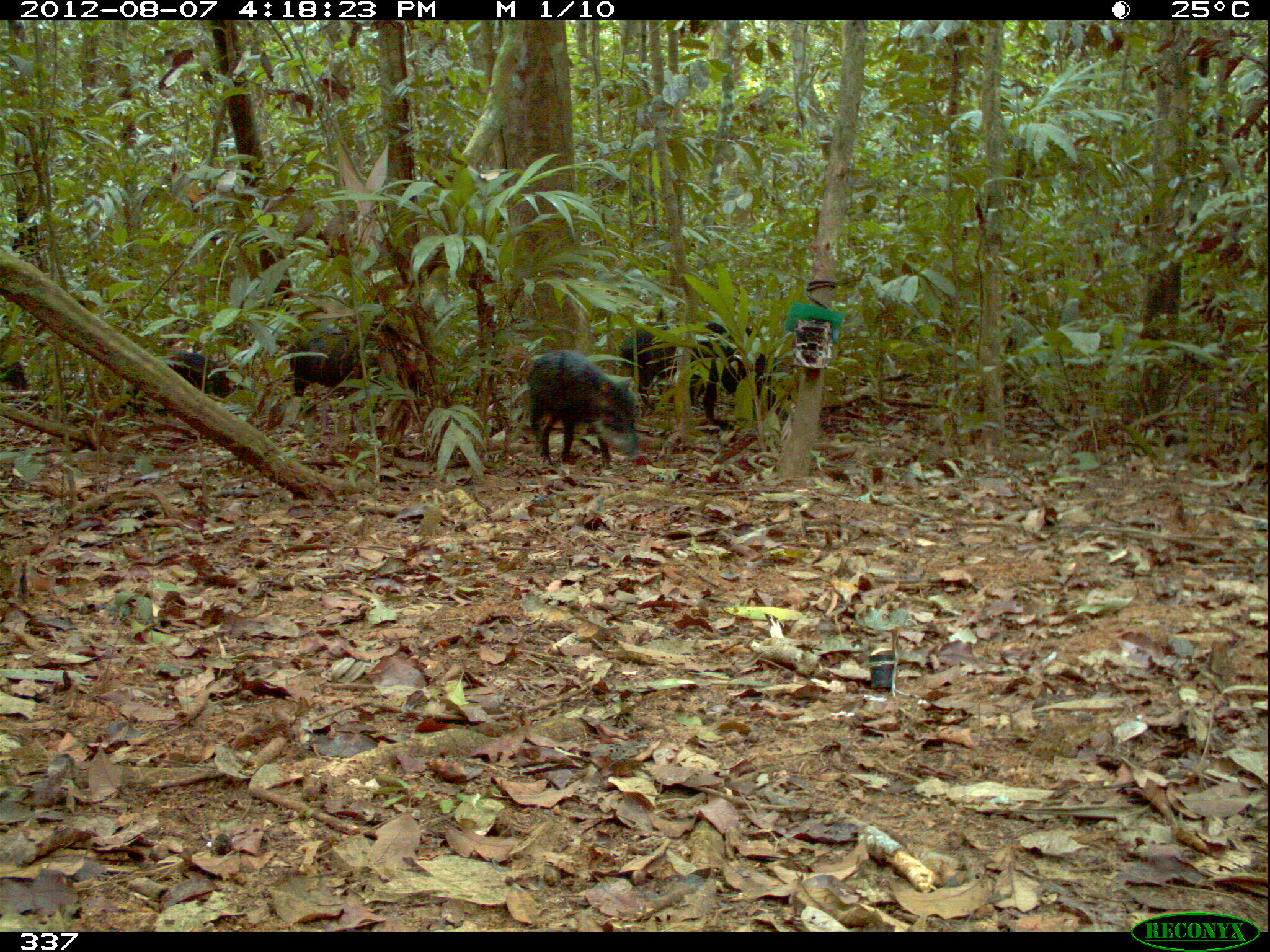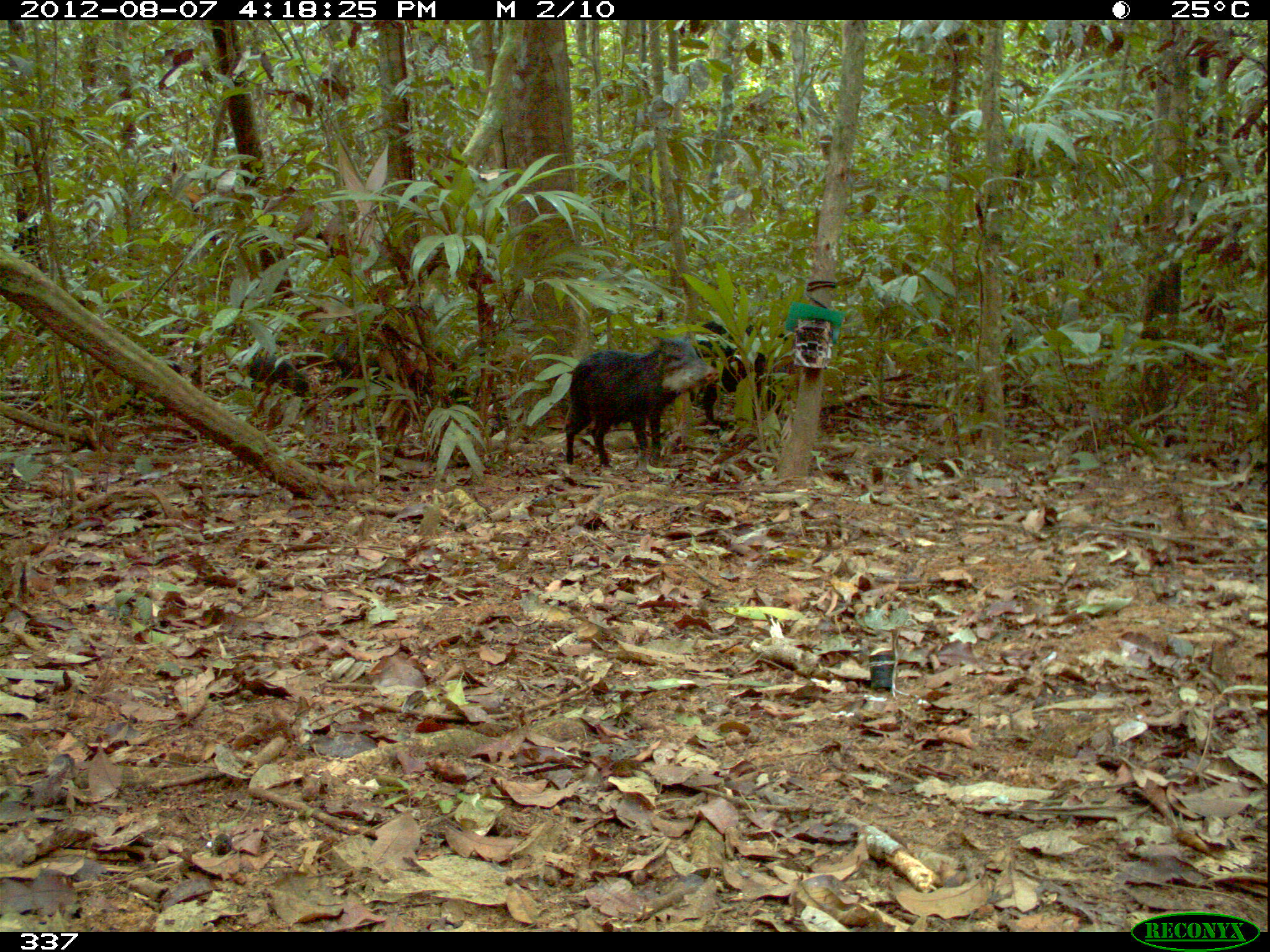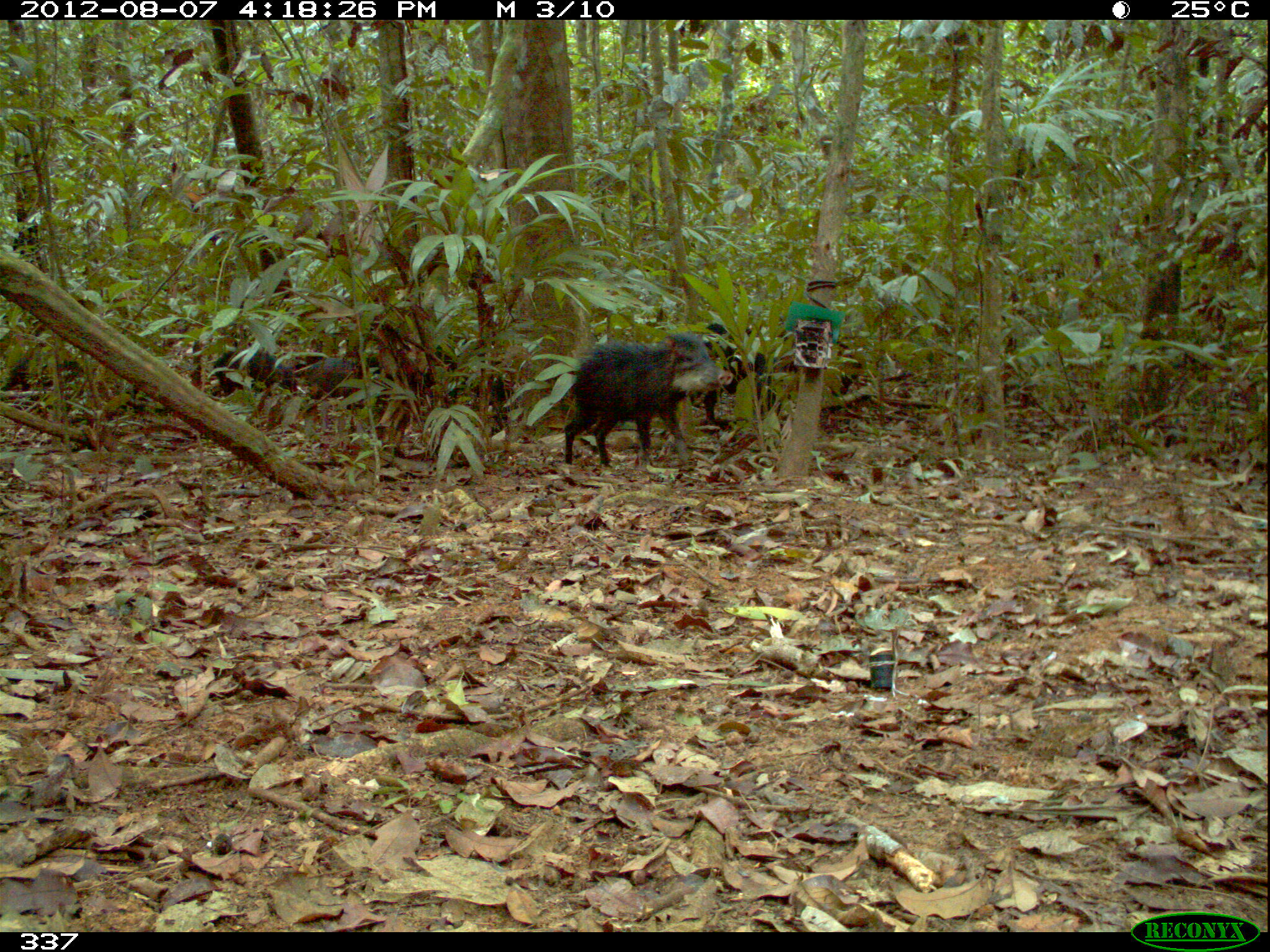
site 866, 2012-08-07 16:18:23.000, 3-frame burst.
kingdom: Animalia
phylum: Chordata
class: Mammalia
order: Artiodactyla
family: Tayassuidae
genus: Tayassu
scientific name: Tayassu pecari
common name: white-lipped peccary